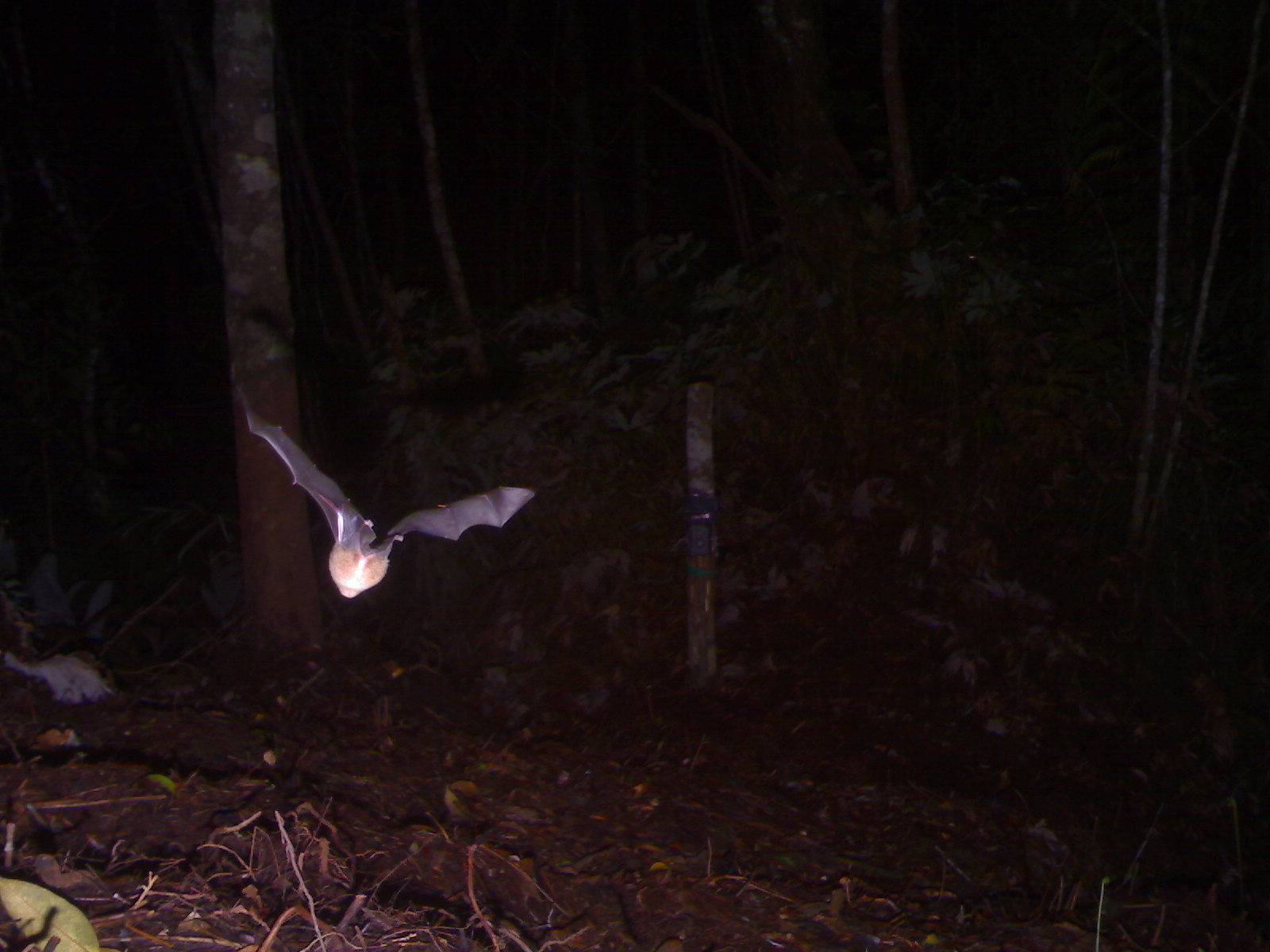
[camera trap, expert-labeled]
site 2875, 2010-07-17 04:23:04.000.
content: unidentified animal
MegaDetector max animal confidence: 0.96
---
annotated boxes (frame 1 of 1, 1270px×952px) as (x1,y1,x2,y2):
unknown: (234,380,535,598)